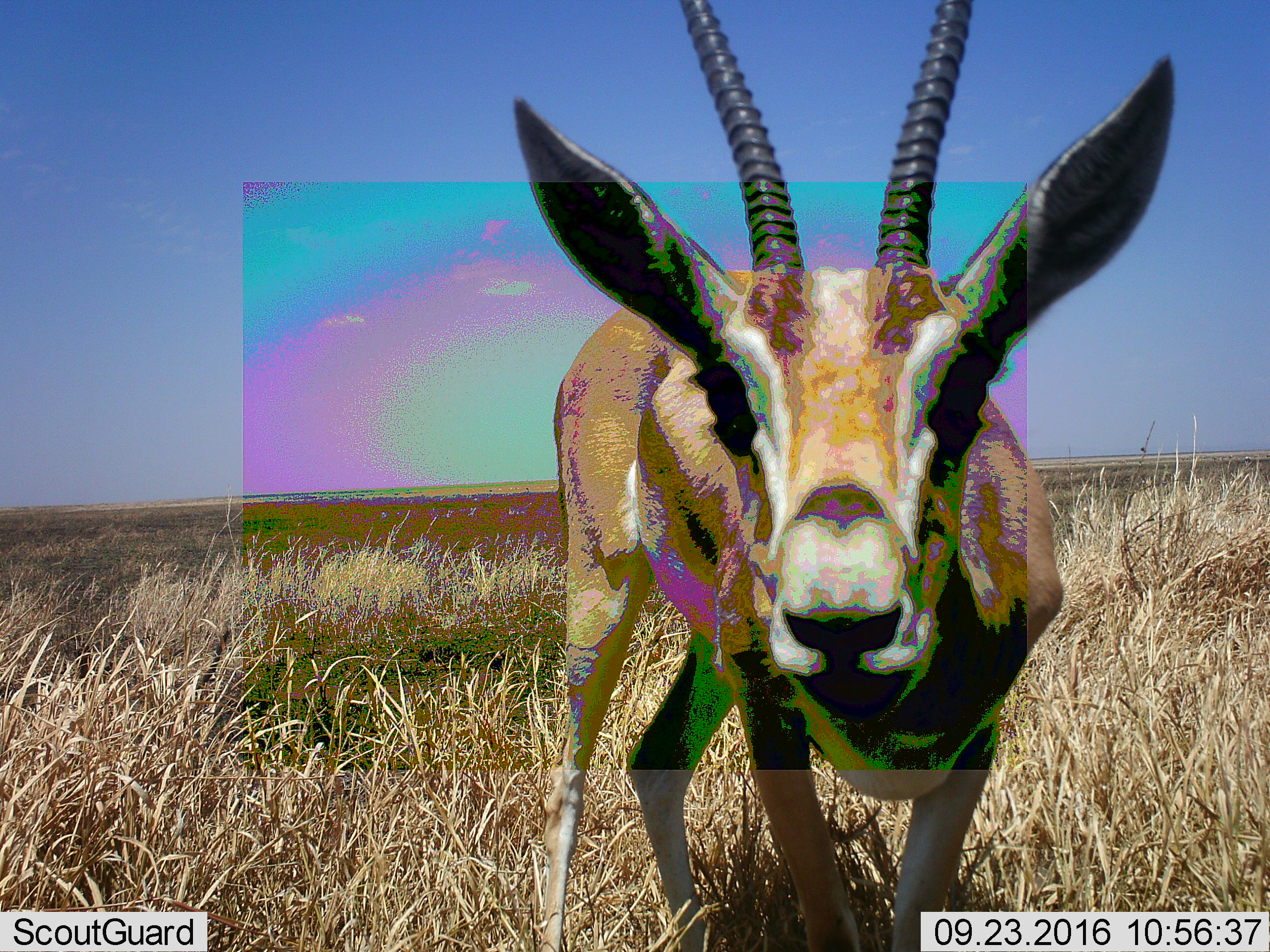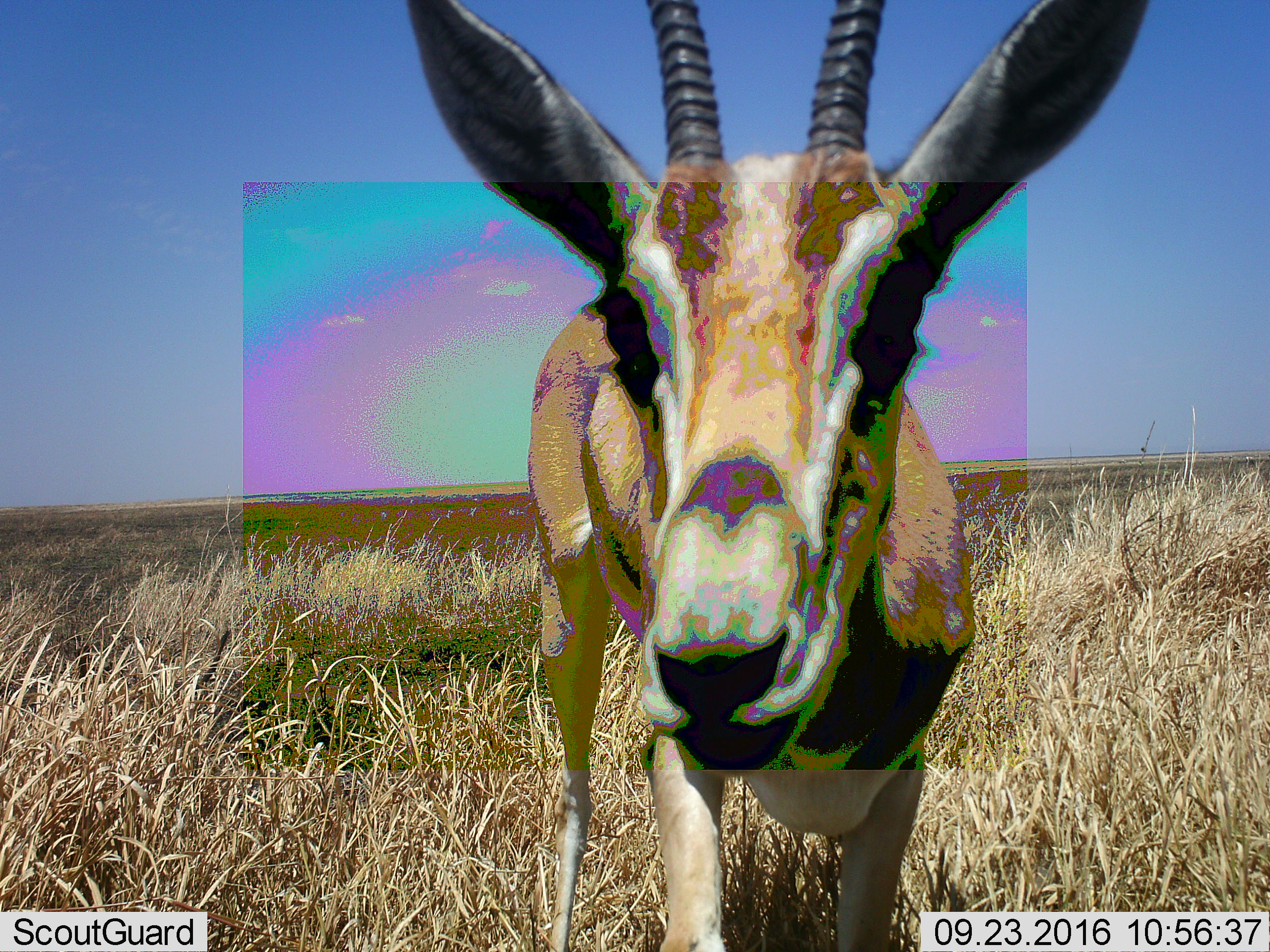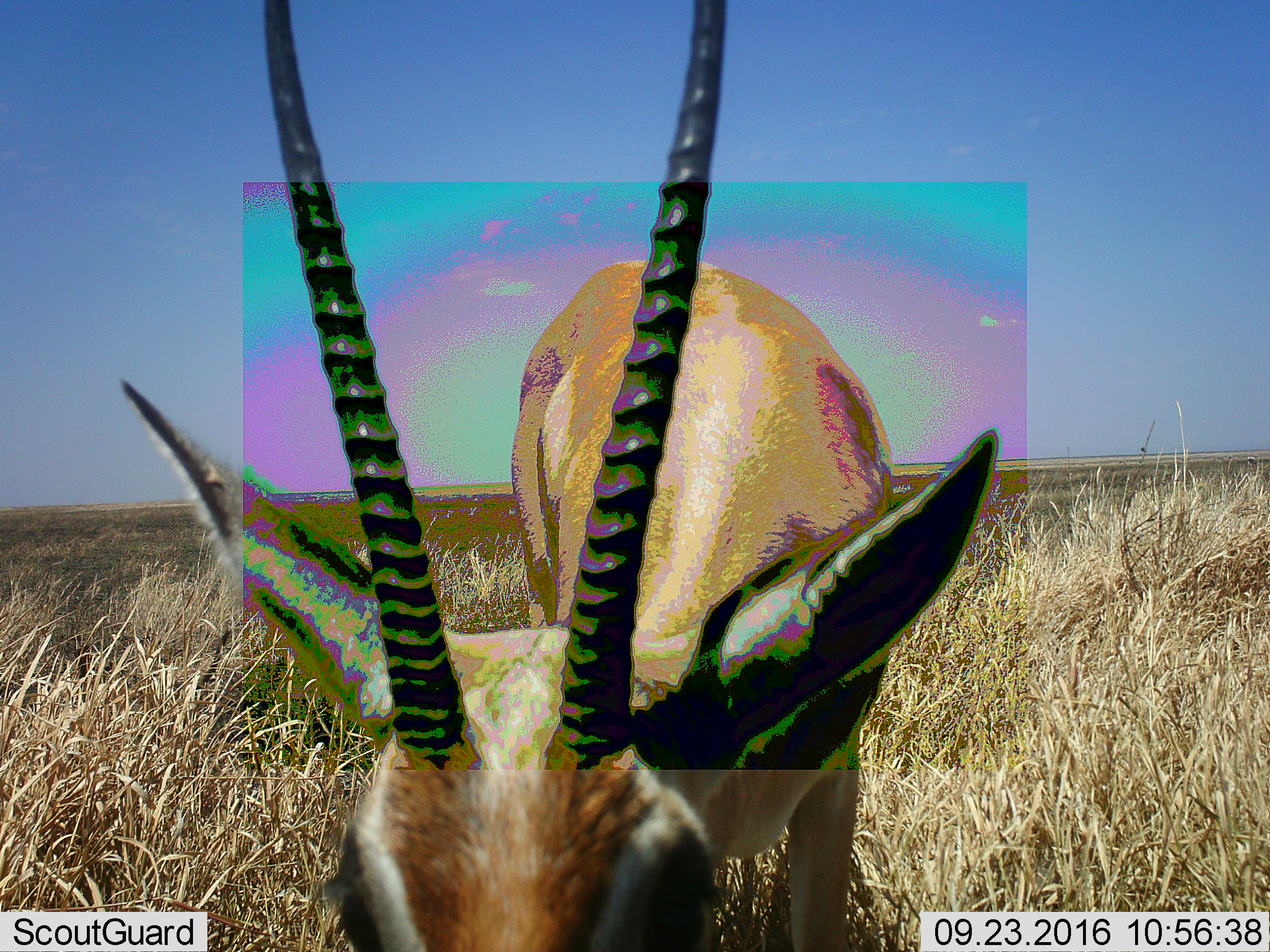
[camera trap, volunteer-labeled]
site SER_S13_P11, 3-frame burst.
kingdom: Animalia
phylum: Chordata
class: Mammalia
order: Artiodactyla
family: Bovidae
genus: Eudorcas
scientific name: Eudorcas thomsonii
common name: thomson's gazelle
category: gazellethomsons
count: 1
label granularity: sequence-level